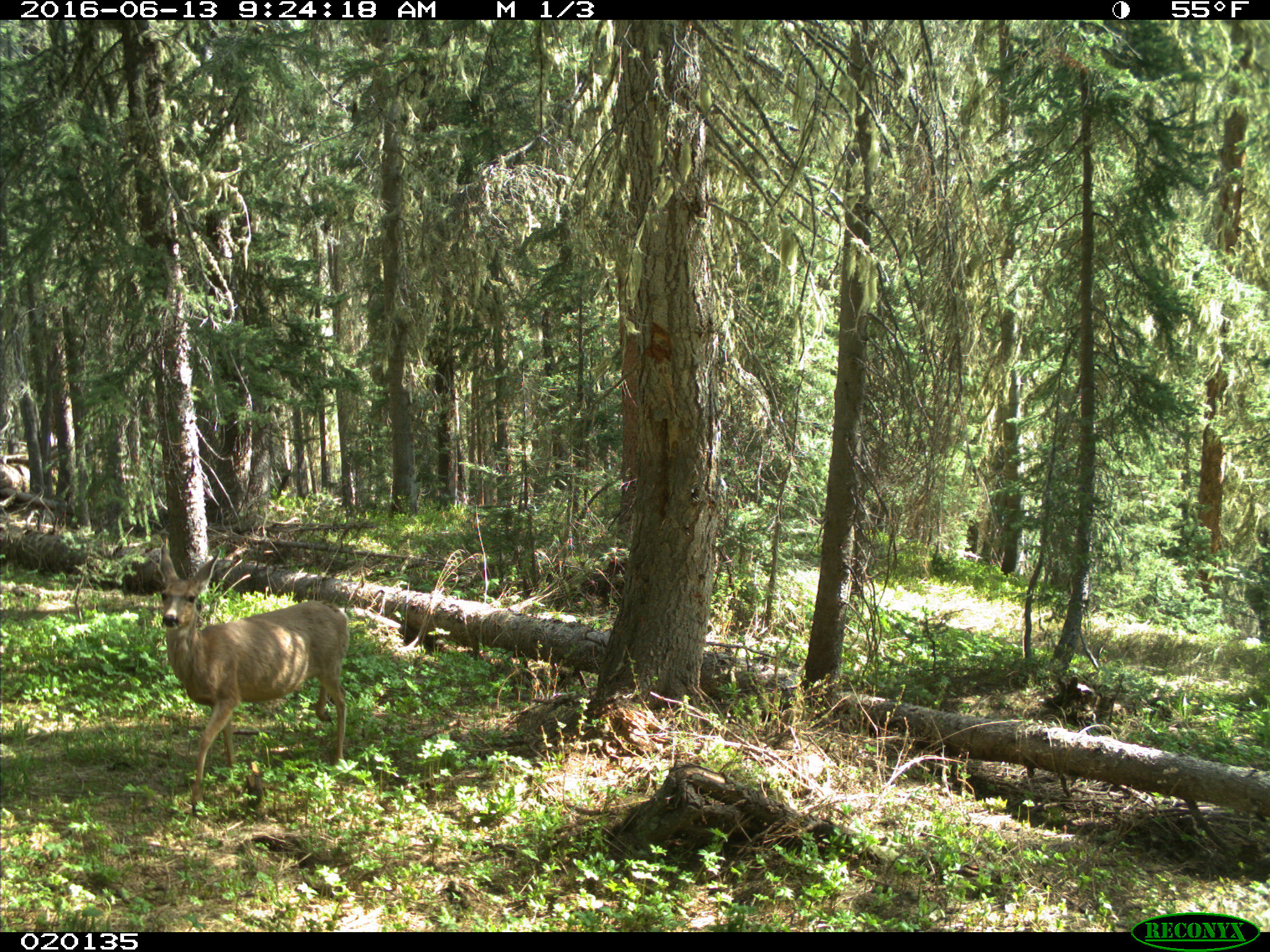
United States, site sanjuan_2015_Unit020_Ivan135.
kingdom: Animalia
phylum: Chordata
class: Mammalia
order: Artiodactyla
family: Cervidae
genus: Odocoileus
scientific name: Odocoileus hemionus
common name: mule deer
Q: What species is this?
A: Odocoileus hemionus (mule deer).